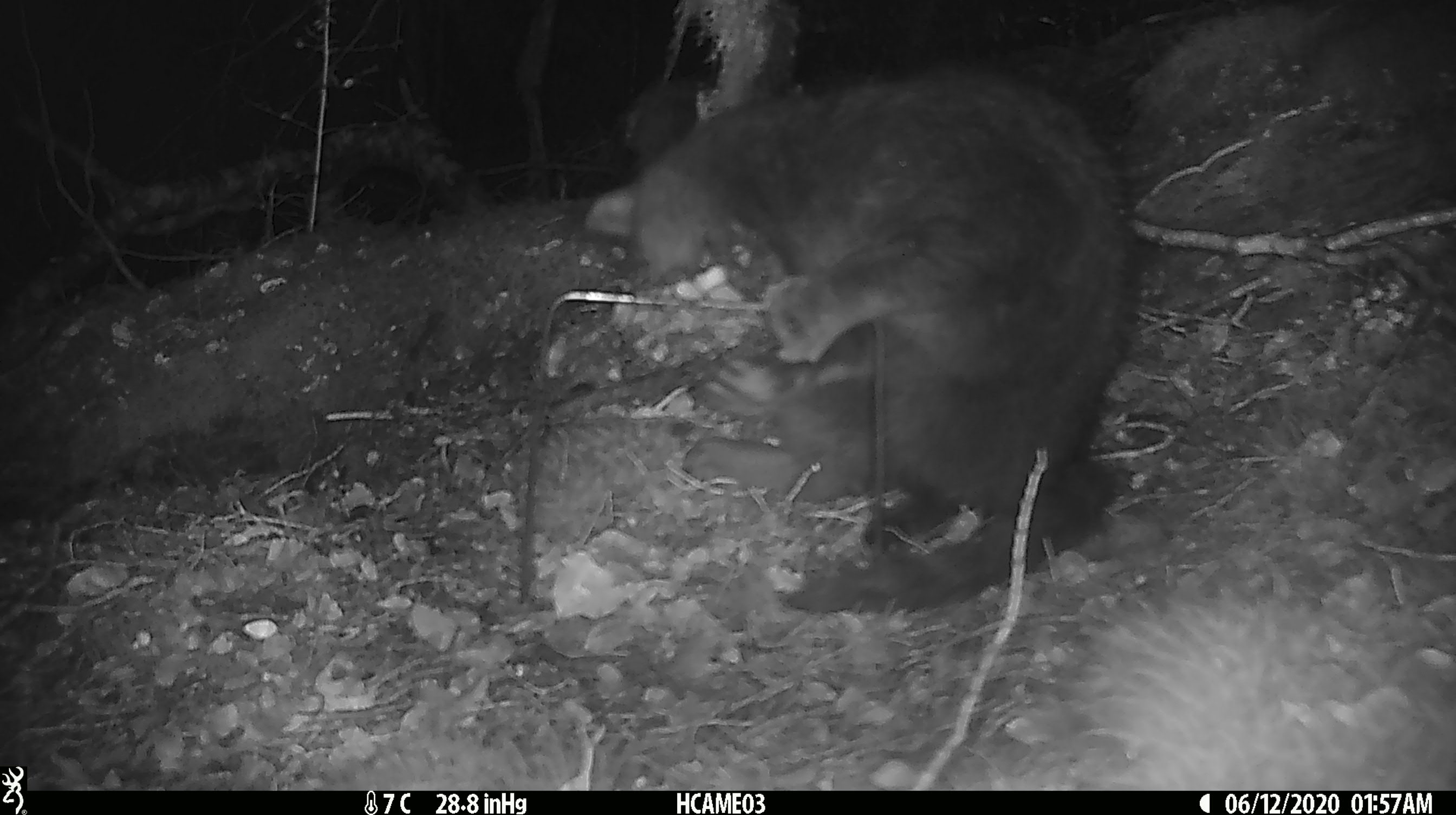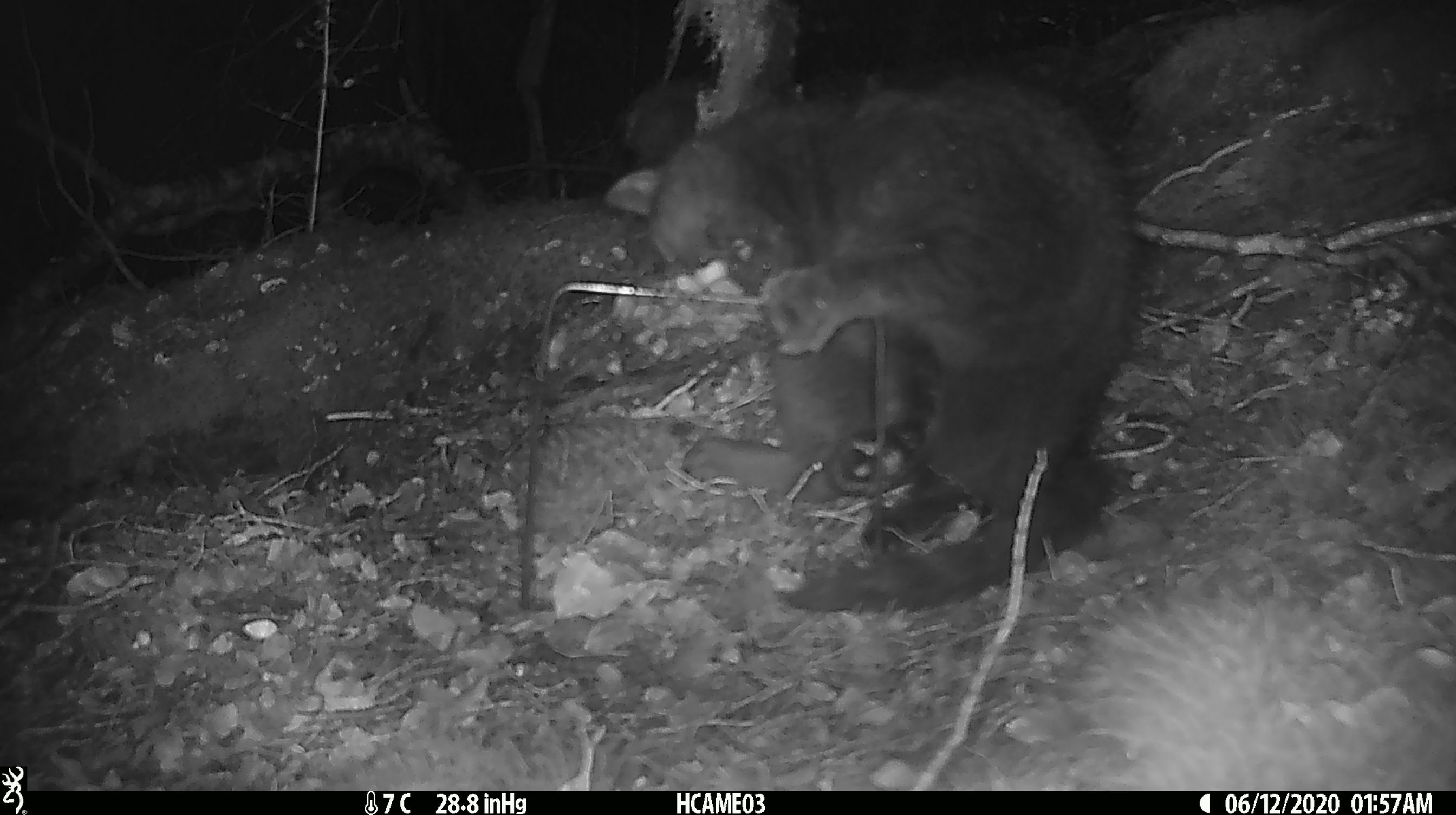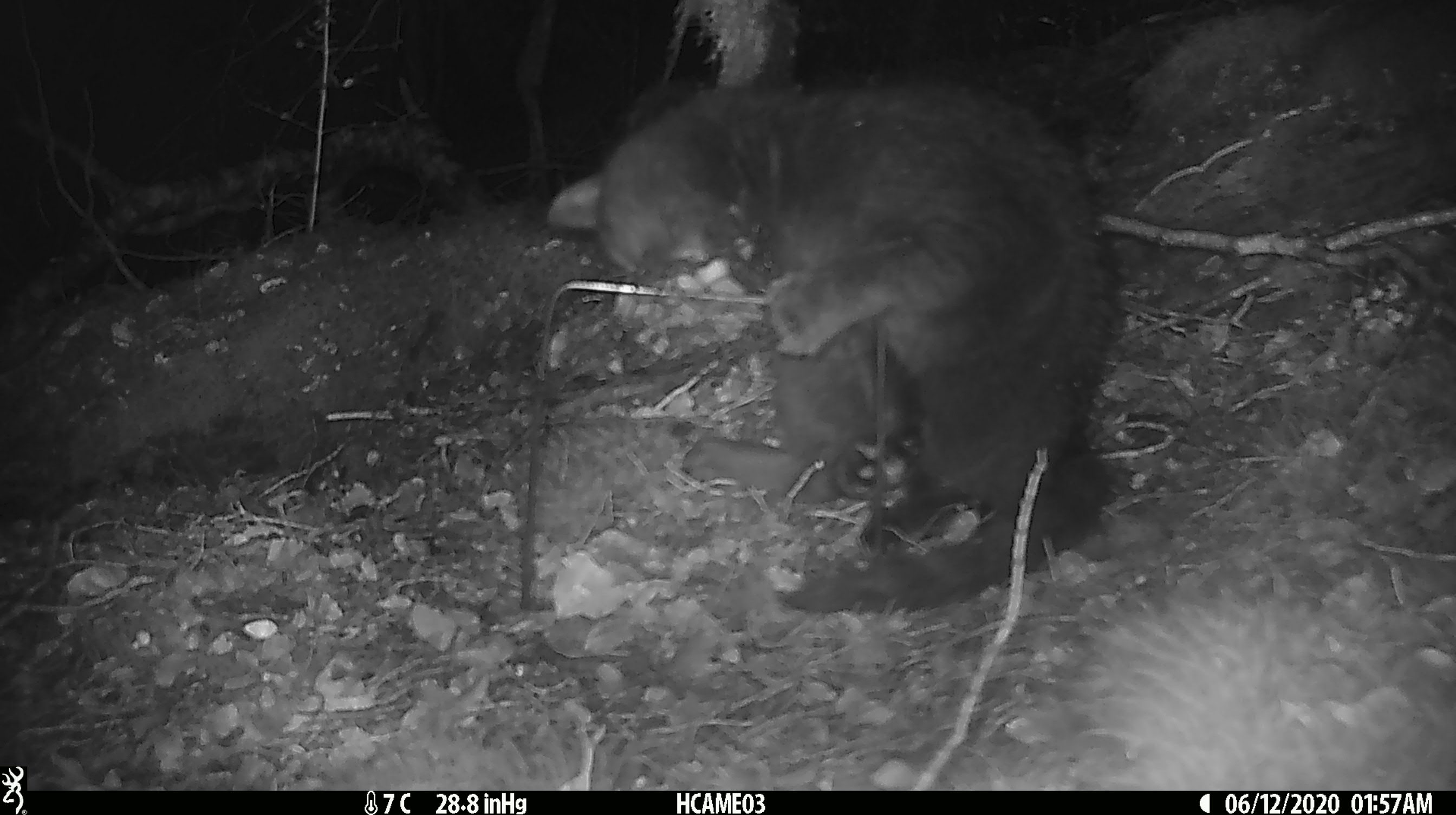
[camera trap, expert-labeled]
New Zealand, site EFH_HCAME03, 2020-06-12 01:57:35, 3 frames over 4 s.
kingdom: Animalia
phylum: Chordata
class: Mammalia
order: Carnivora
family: Felidae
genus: Felis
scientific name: Felis catus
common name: domestic cat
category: cat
Cat (domestic cat) (Felis catus).